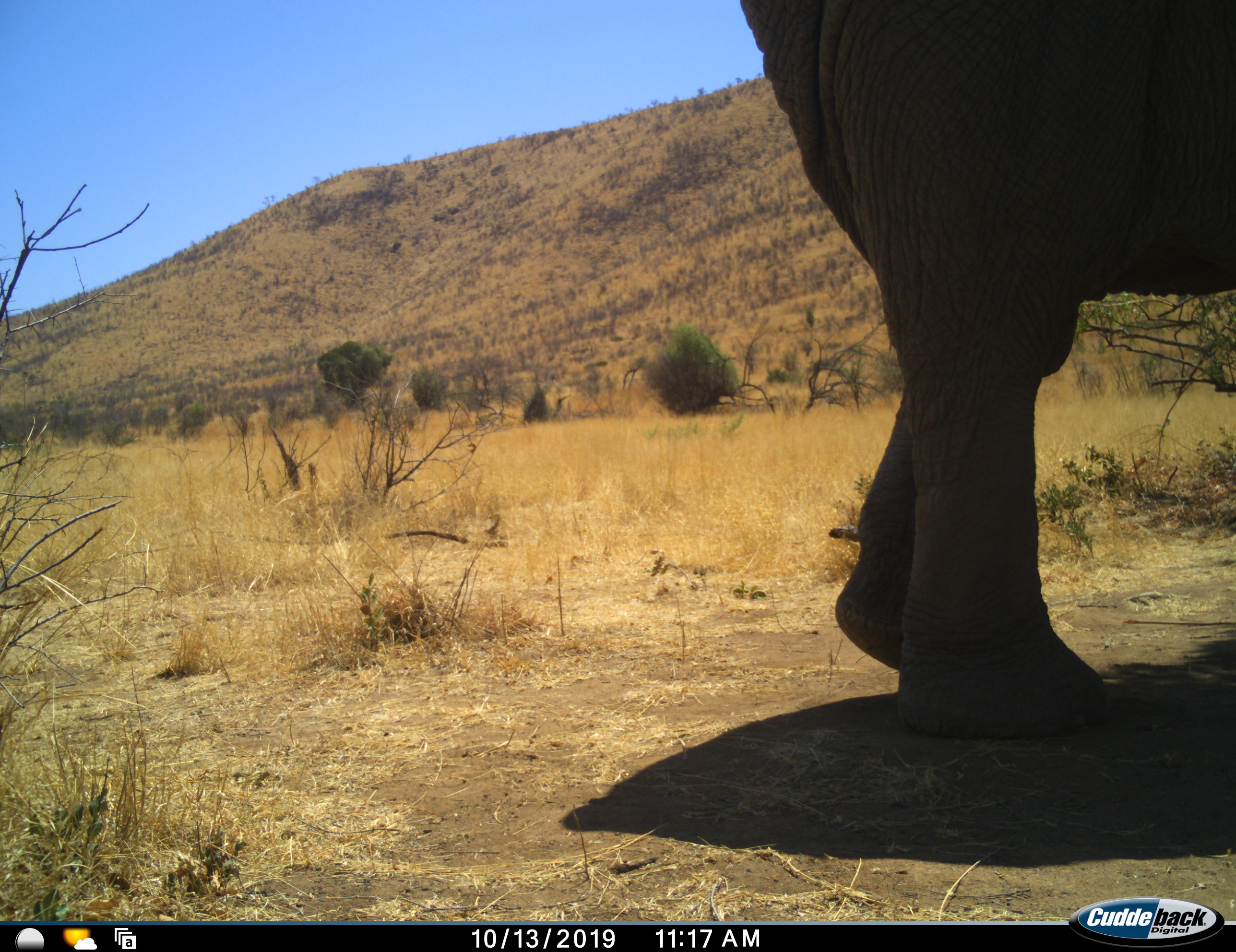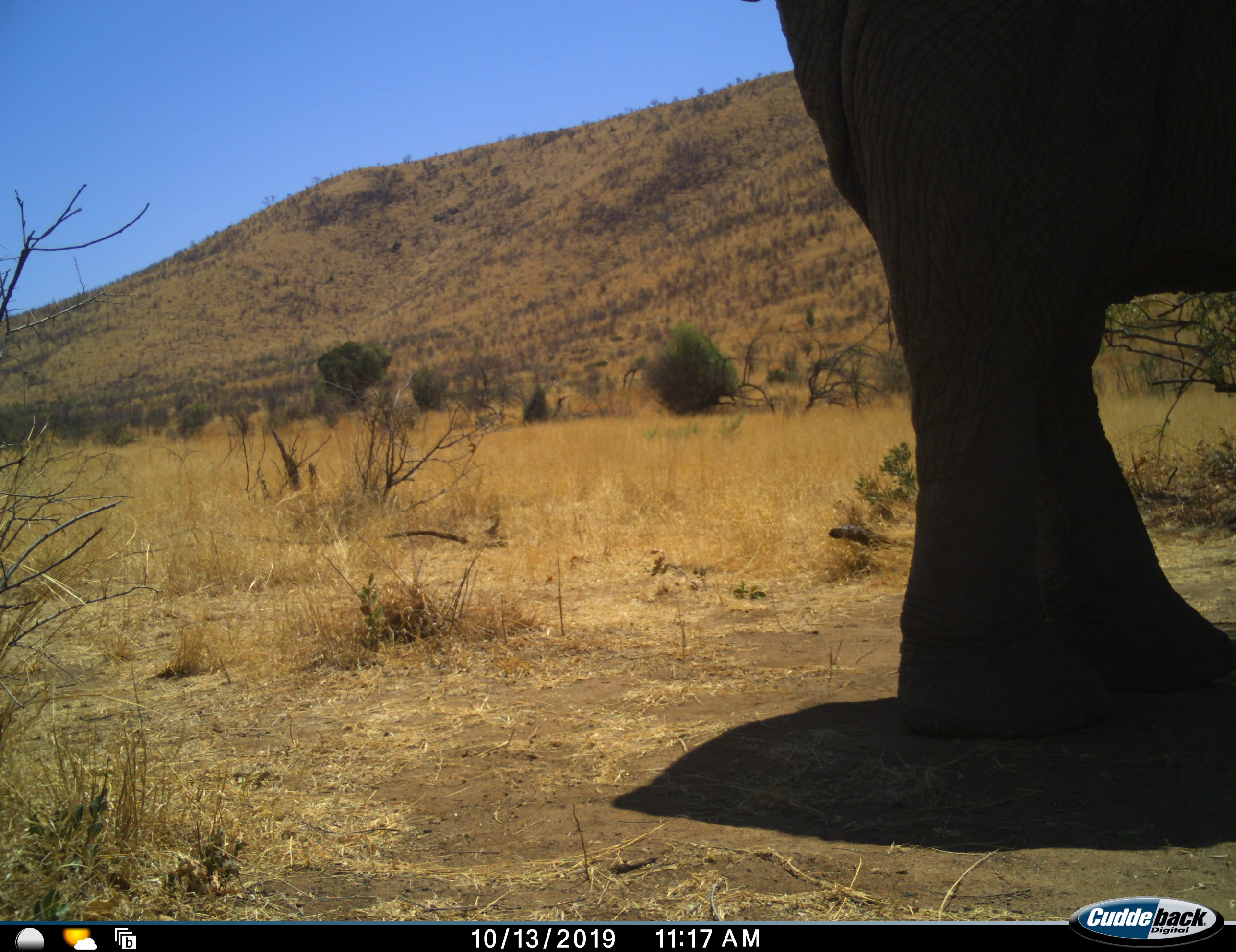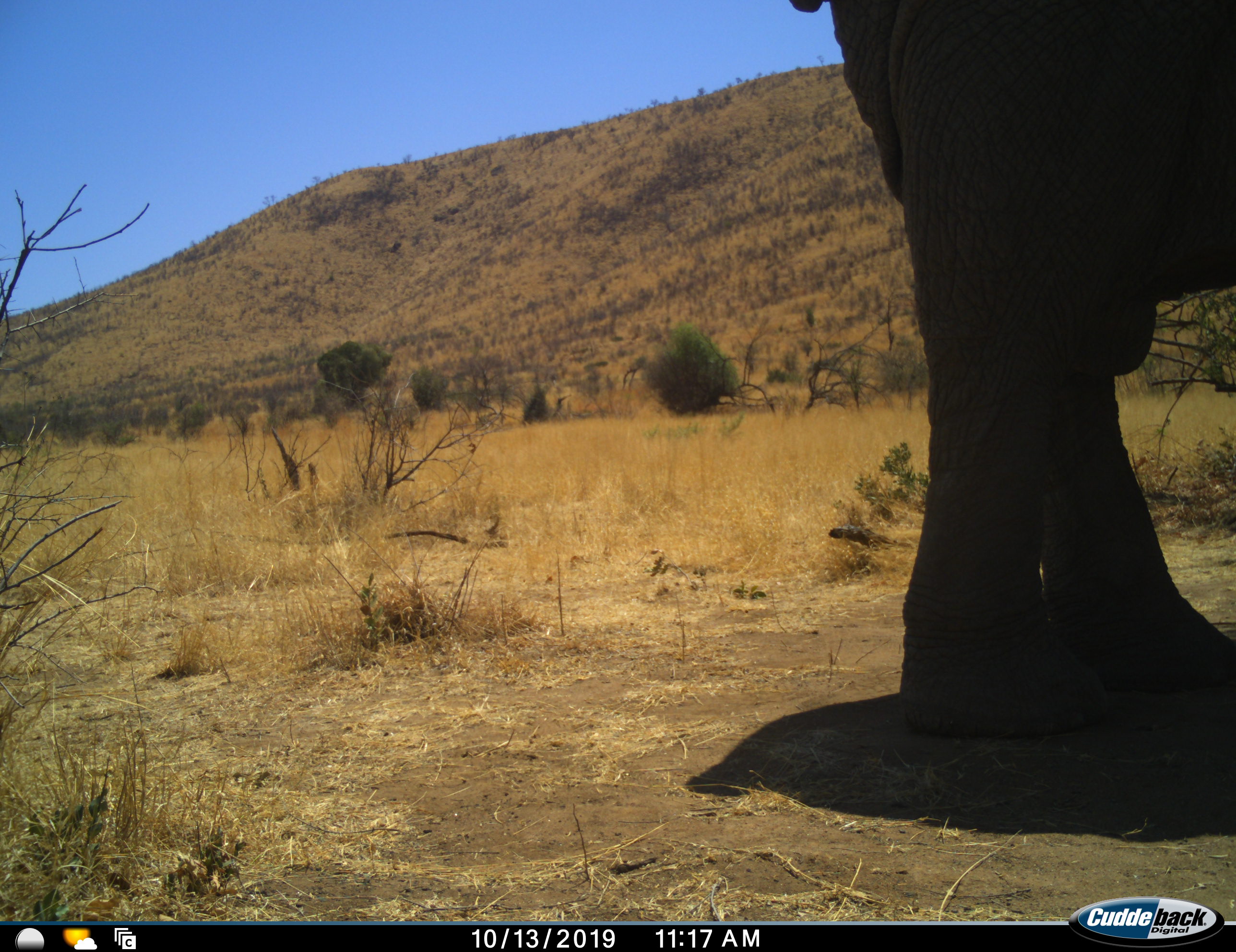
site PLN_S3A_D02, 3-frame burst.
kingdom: Animalia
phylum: Chordata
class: Mammalia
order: Proboscidea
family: Elephantidae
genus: Loxodonta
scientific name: Loxodonta africana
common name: african bush elephant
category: elephant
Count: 1.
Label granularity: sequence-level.